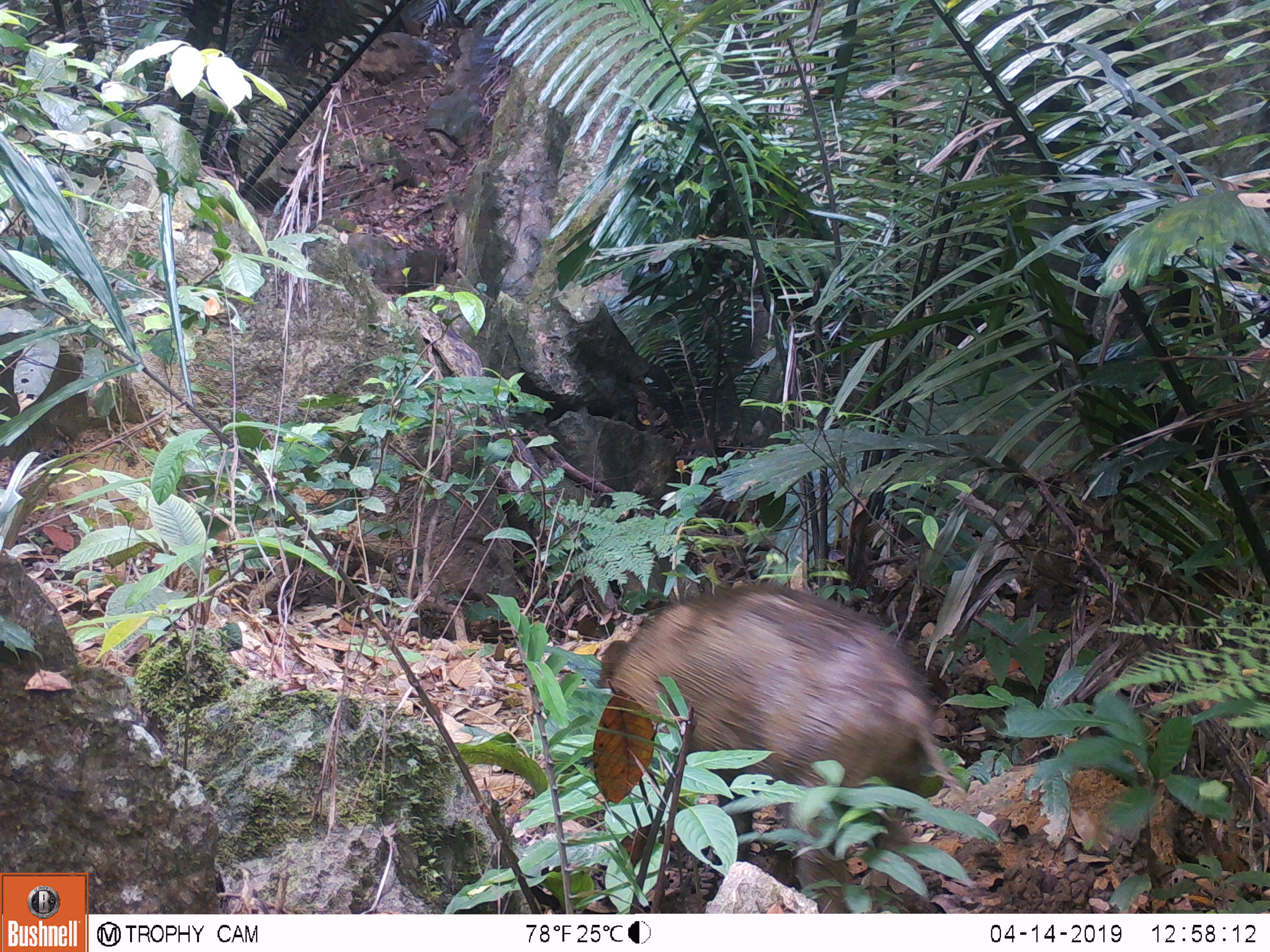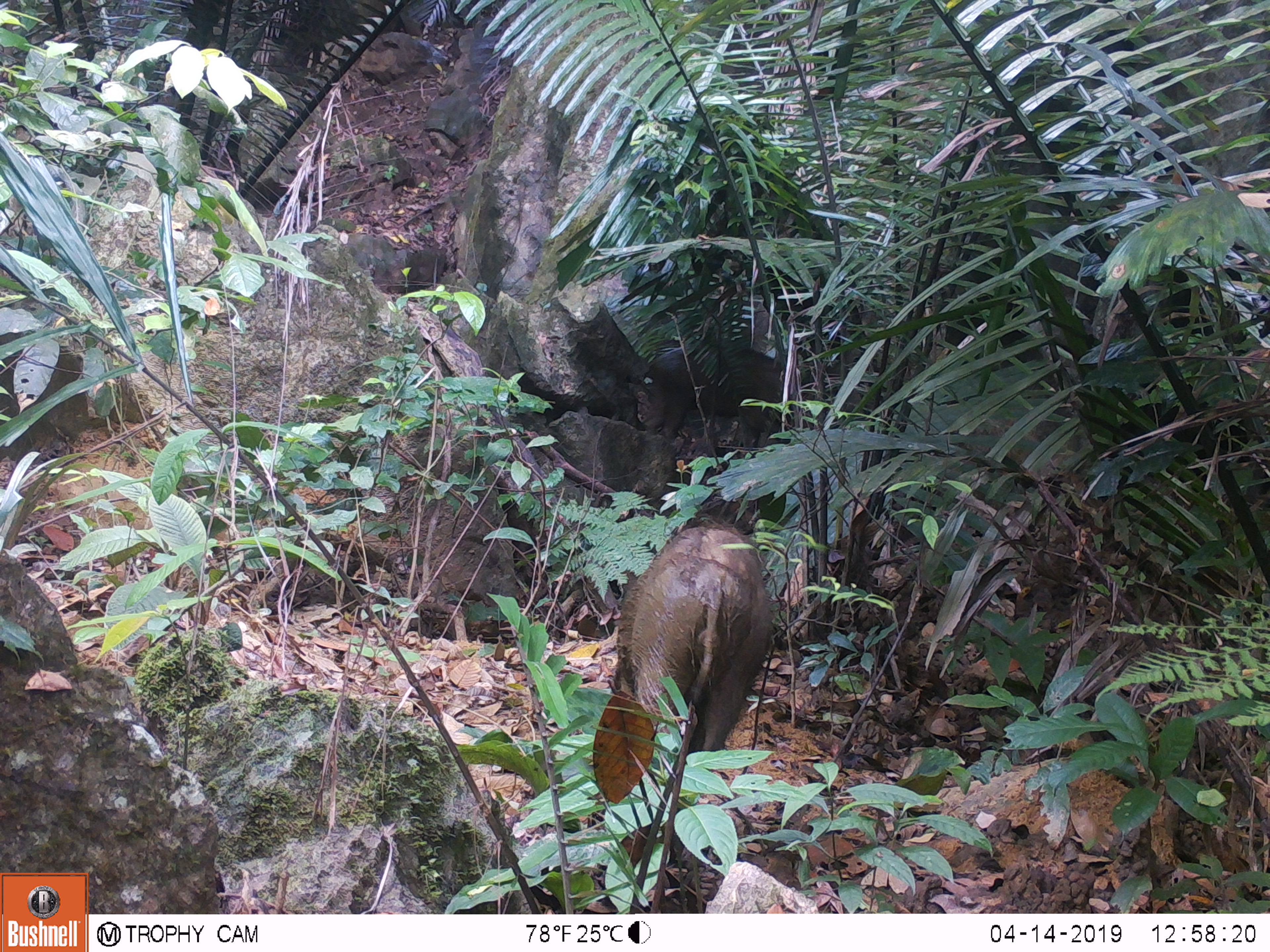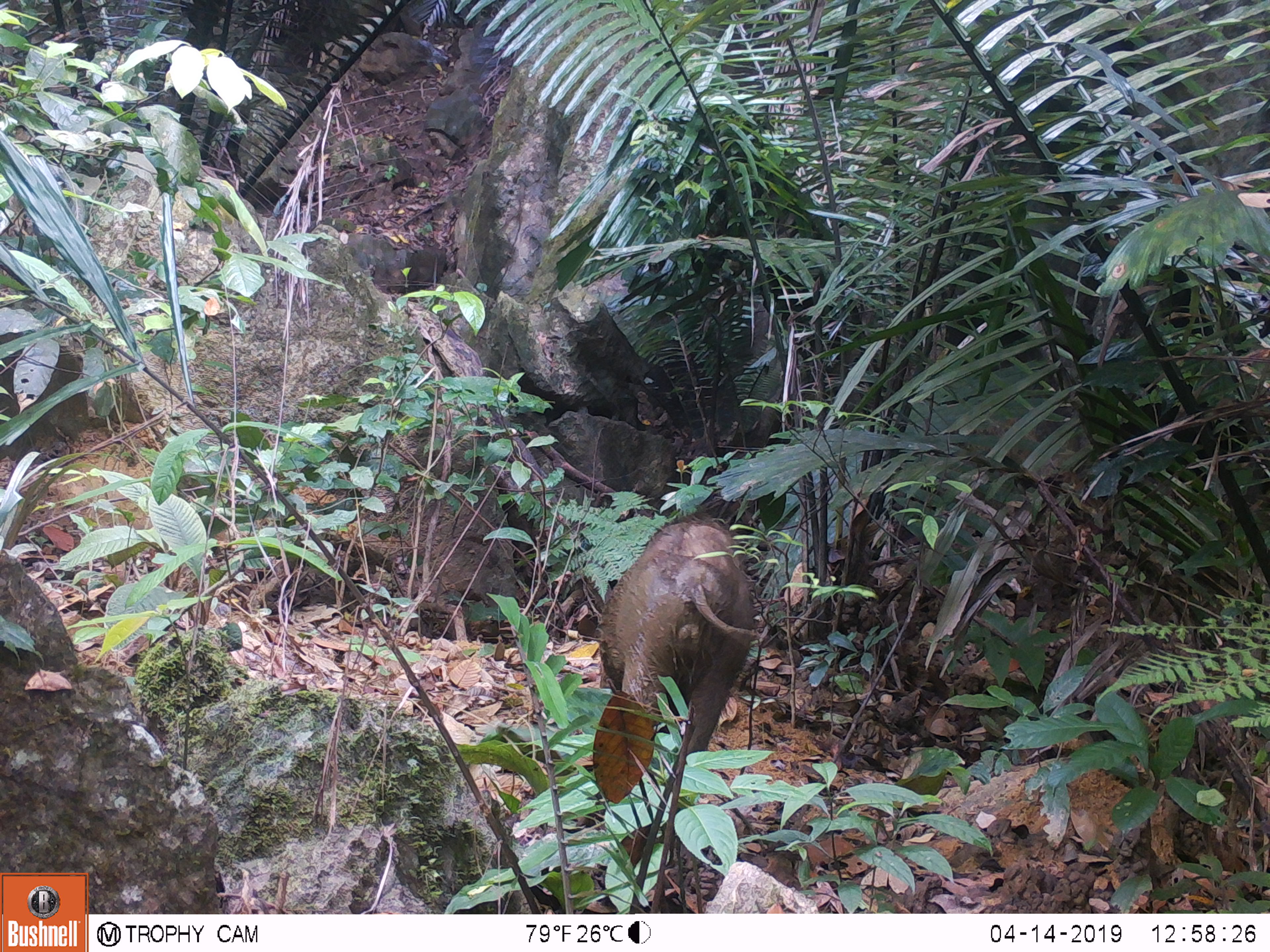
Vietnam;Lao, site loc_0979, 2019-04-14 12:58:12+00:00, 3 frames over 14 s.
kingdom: Animalia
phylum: Chordata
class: Mammalia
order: Artiodactyla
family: Suidae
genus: Sus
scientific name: Sus scrofa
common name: eurasian wild pig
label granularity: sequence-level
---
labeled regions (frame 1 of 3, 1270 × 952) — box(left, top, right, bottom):
eurasian wild pig: box(600, 581, 976, 824)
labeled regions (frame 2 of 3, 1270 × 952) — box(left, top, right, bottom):
eurasian wild pig: box(606, 519, 773, 754)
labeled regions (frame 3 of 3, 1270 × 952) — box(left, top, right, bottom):
eurasian wild pig: box(597, 519, 759, 755)